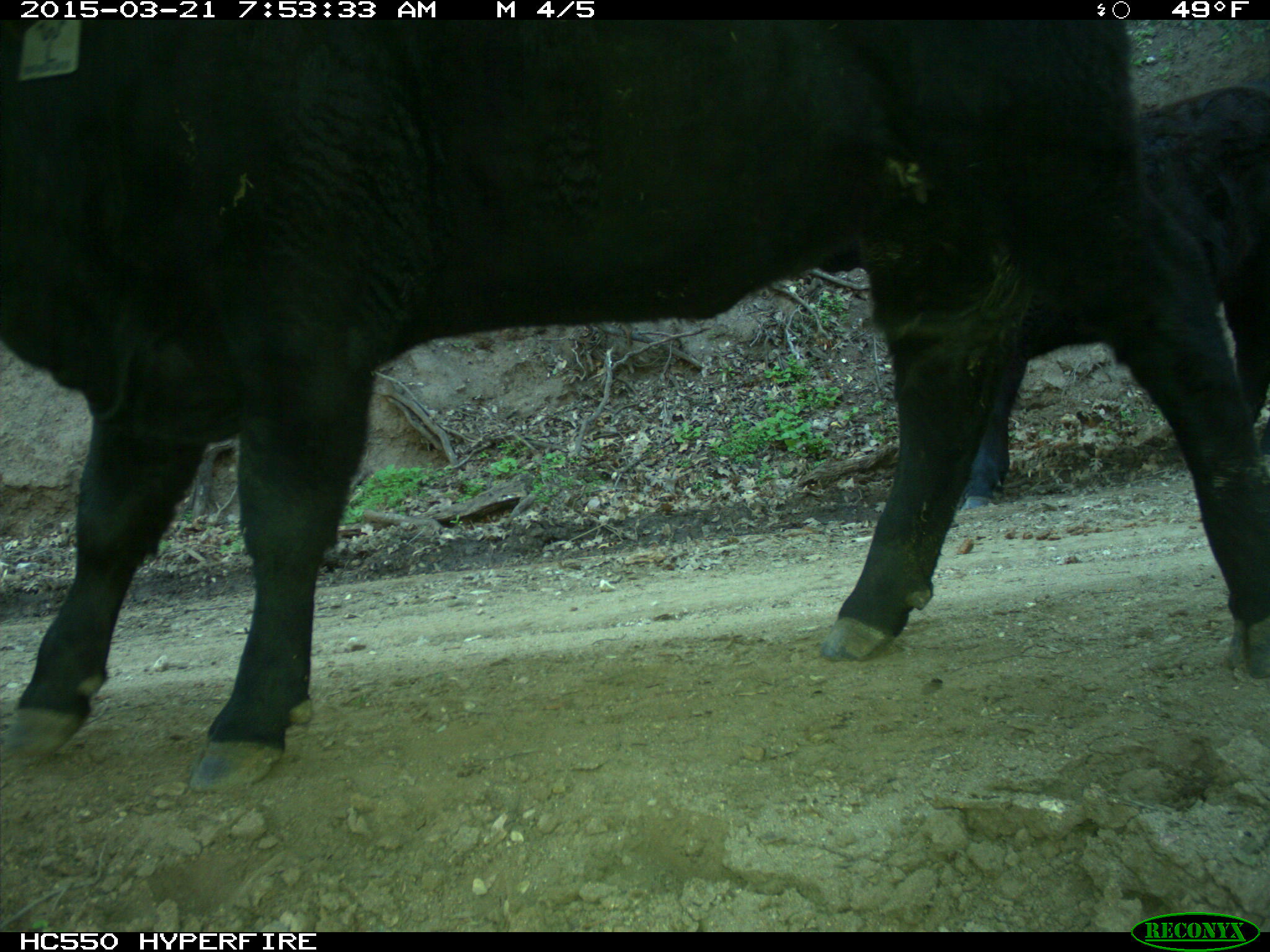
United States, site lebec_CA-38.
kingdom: Animalia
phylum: Chordata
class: Mammalia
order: Artiodactyla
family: Bovidae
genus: Bos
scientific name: Bos taurus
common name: domestic cow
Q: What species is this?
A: Bos taurus (domestic cow).